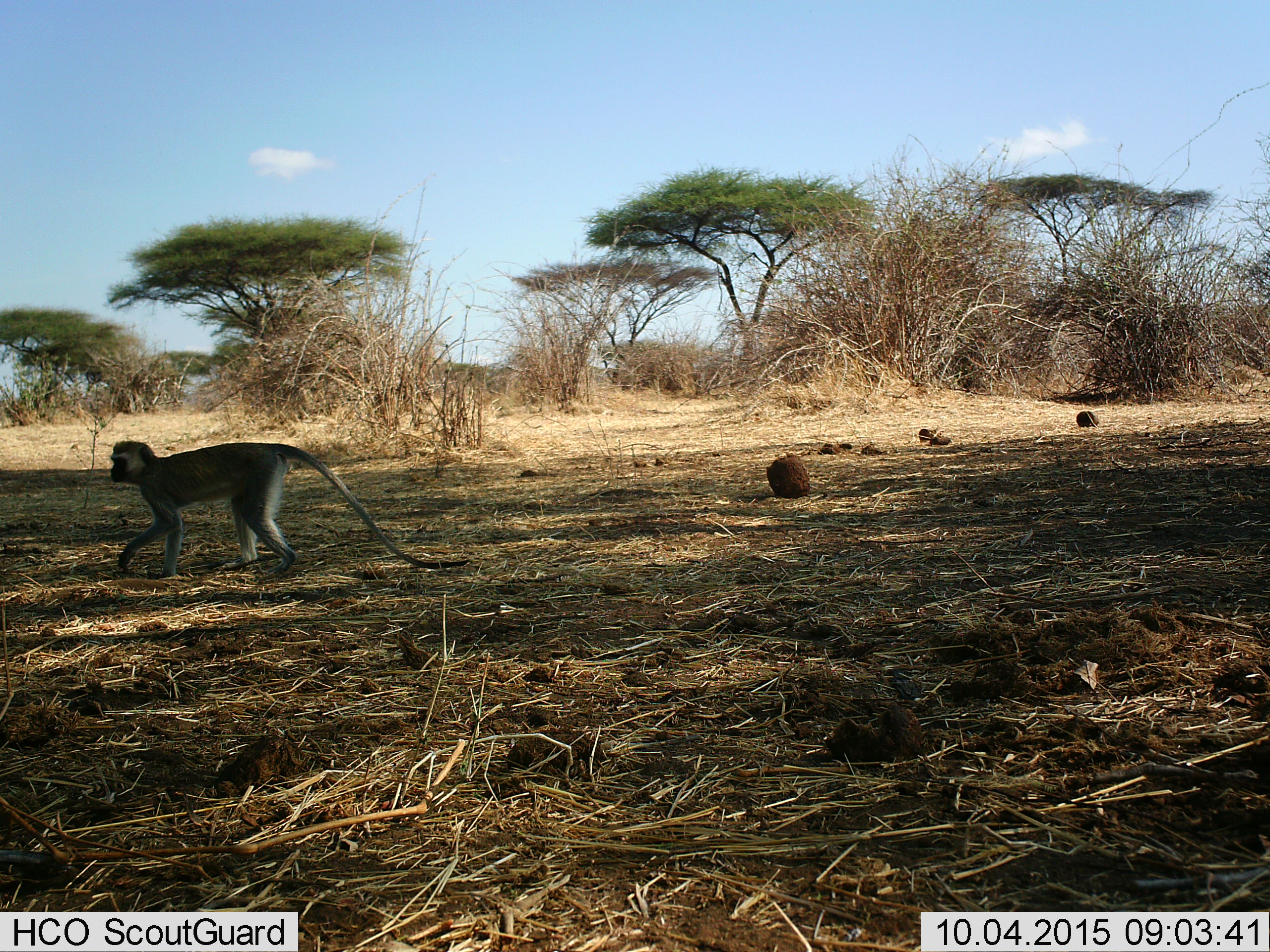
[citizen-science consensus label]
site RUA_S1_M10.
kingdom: Animalia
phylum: Chordata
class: Mammalia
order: Primates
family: Cercopithecidae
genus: Chlorocebus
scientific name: Chlorocebus pygerythrus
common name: vervet monkey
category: monkeyvervet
Monkeyvervet (vervet monkey) (Chlorocebus pygerythrus), count 1. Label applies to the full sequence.